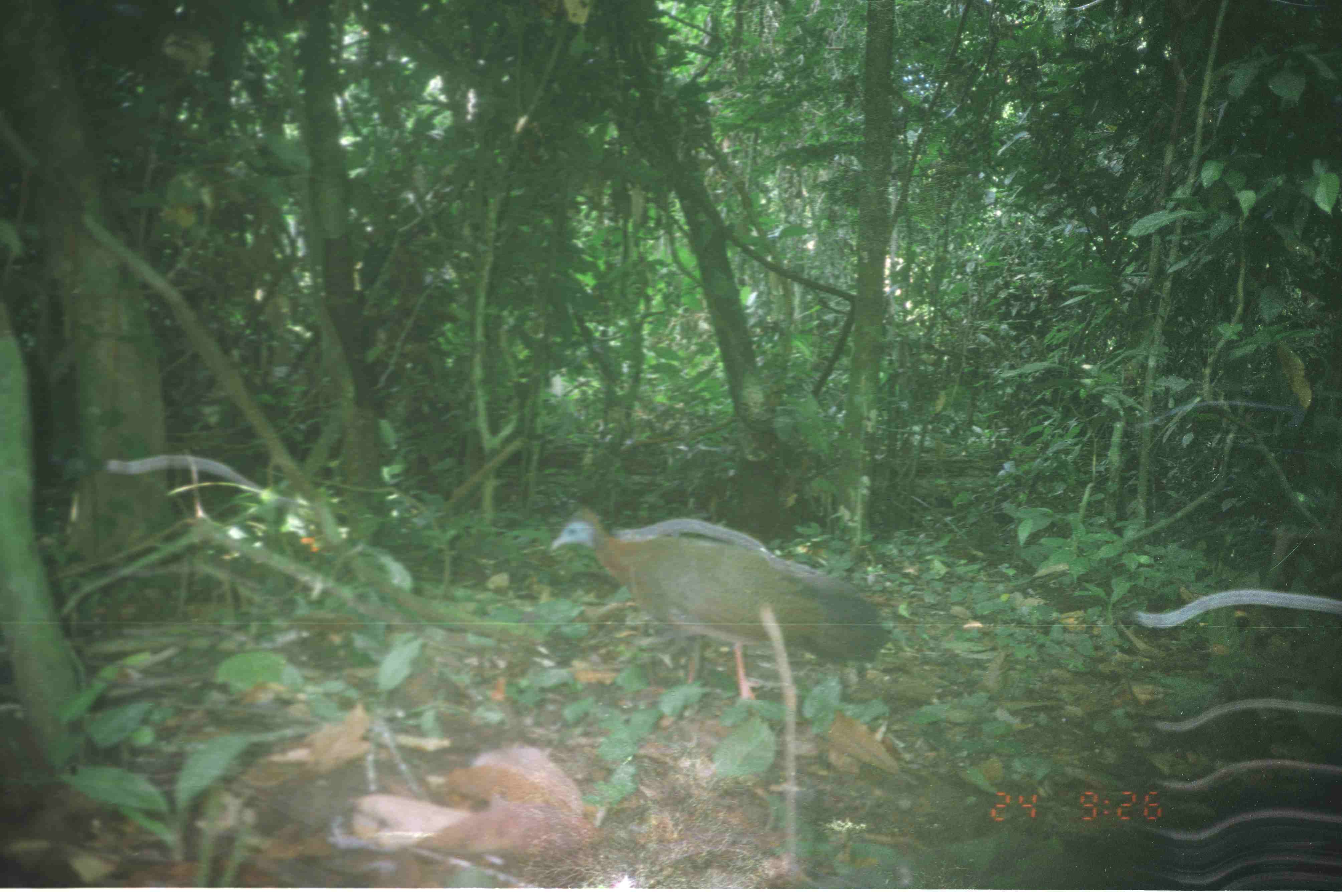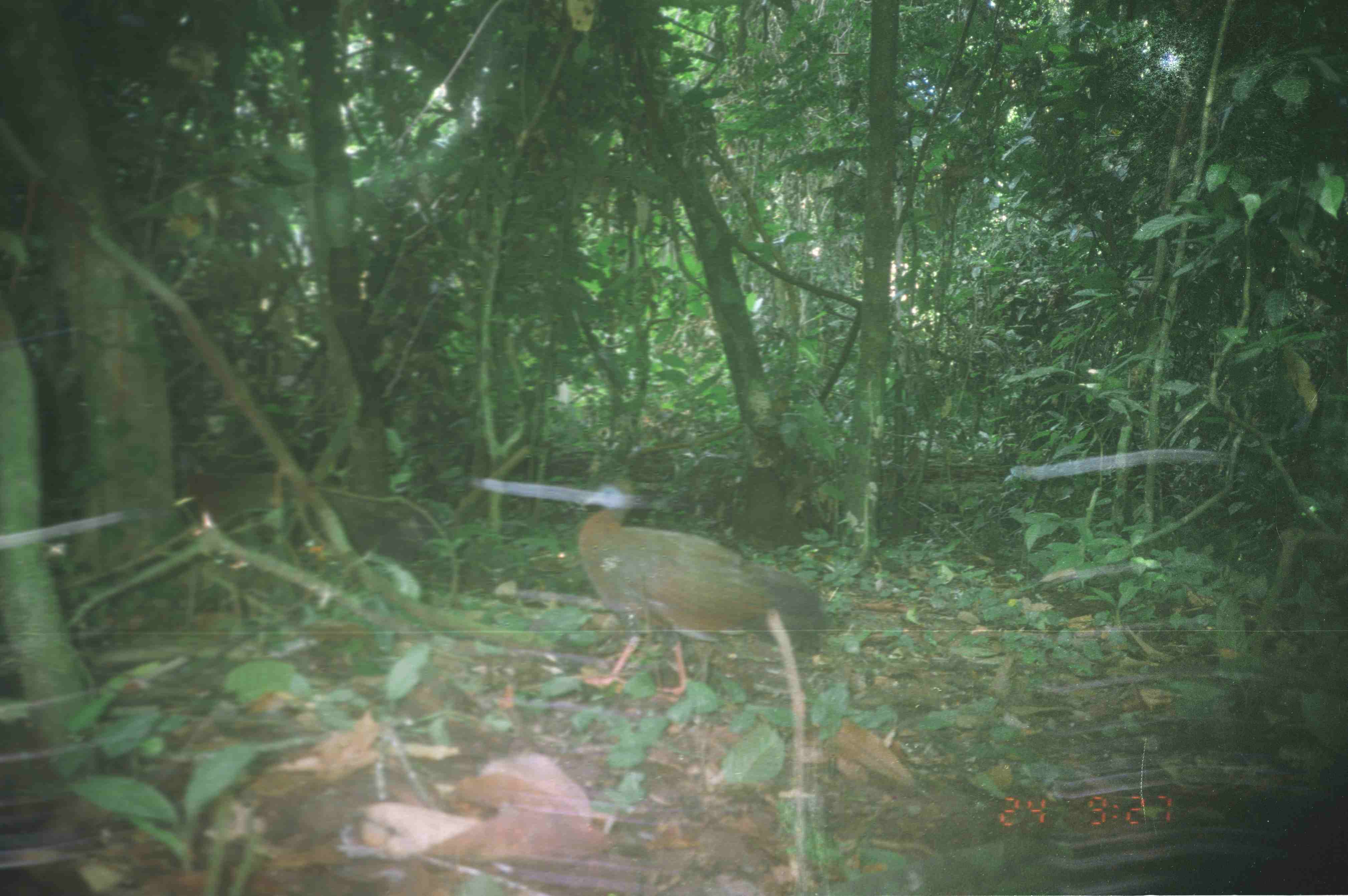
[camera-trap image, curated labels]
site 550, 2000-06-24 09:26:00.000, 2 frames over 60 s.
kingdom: Animalia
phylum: Chordata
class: Aves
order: Galliformes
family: Phasianidae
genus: Argusianus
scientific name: Argusianus argus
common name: great argus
Argusianus argus (great argus), count 1.